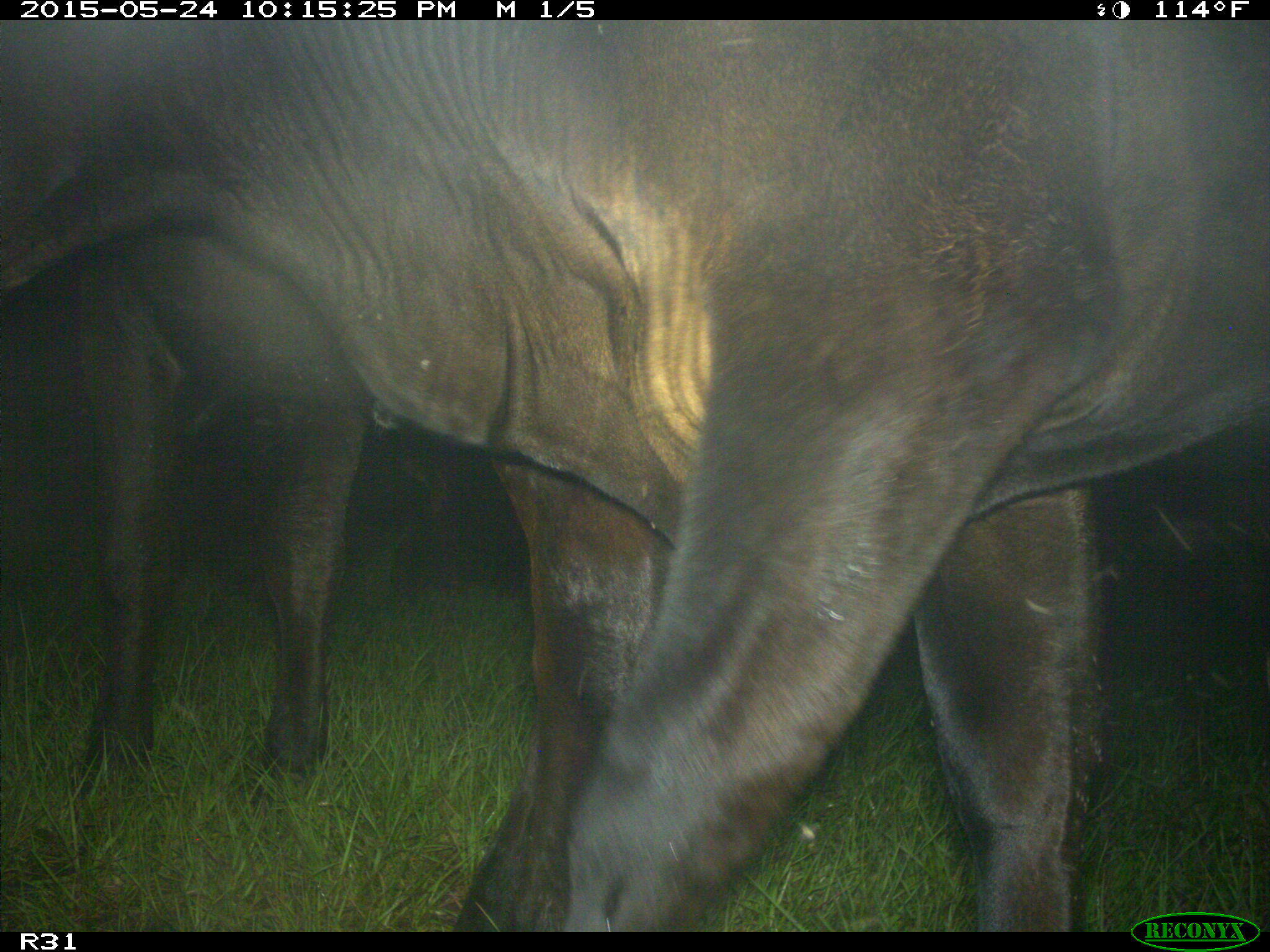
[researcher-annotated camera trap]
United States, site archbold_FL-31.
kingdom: Animalia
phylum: Chordata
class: Mammalia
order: Artiodactyla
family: Bovidae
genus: Bos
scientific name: Bos taurus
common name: domestic cow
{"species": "Bos taurus (domestic cow)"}